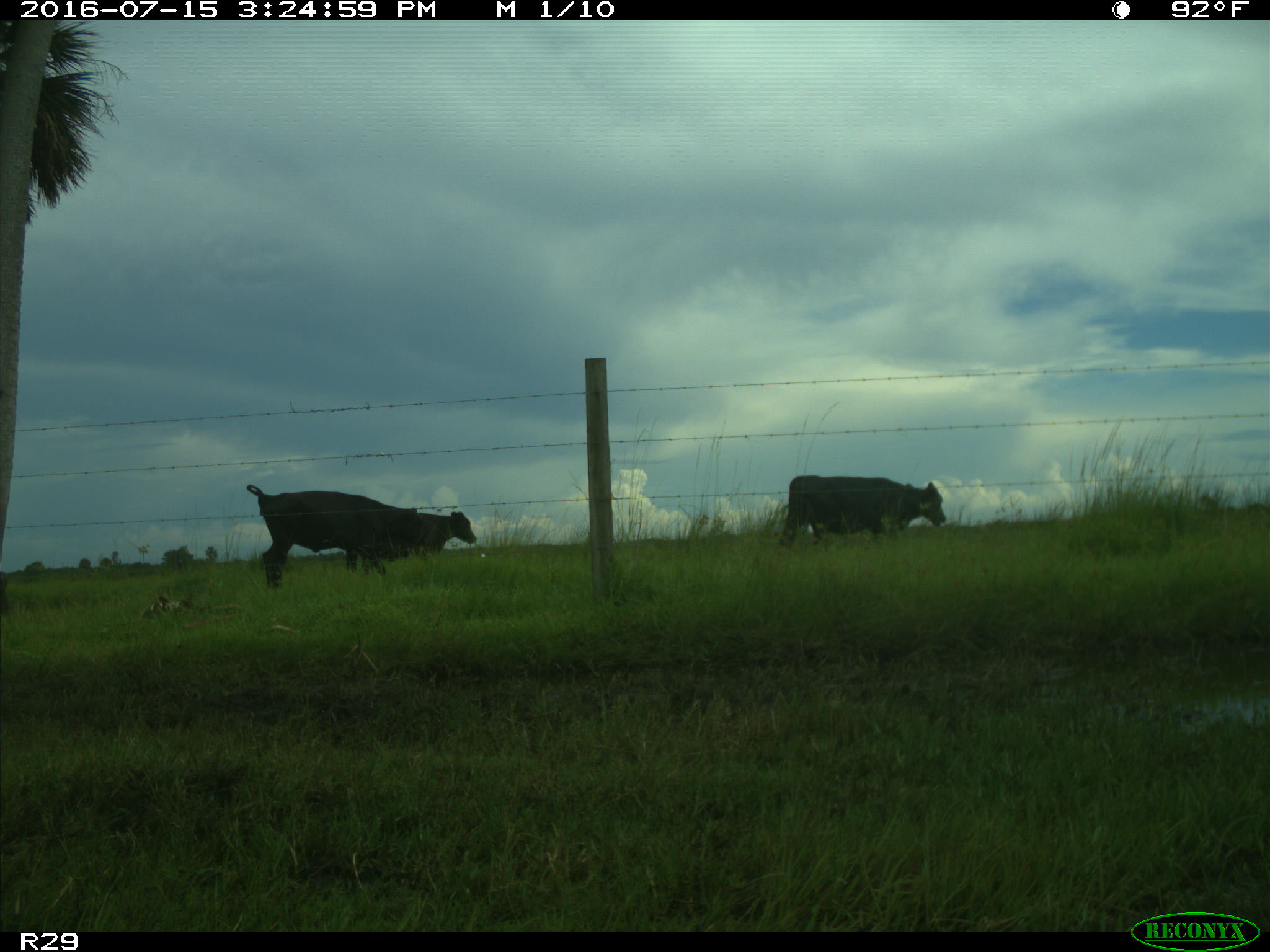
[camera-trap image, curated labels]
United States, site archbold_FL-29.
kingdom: Animalia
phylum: Chordata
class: Mammalia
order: Artiodactyla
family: Bovidae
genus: Bos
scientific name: Bos taurus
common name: domestic cow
Bos taurus (domestic cow).